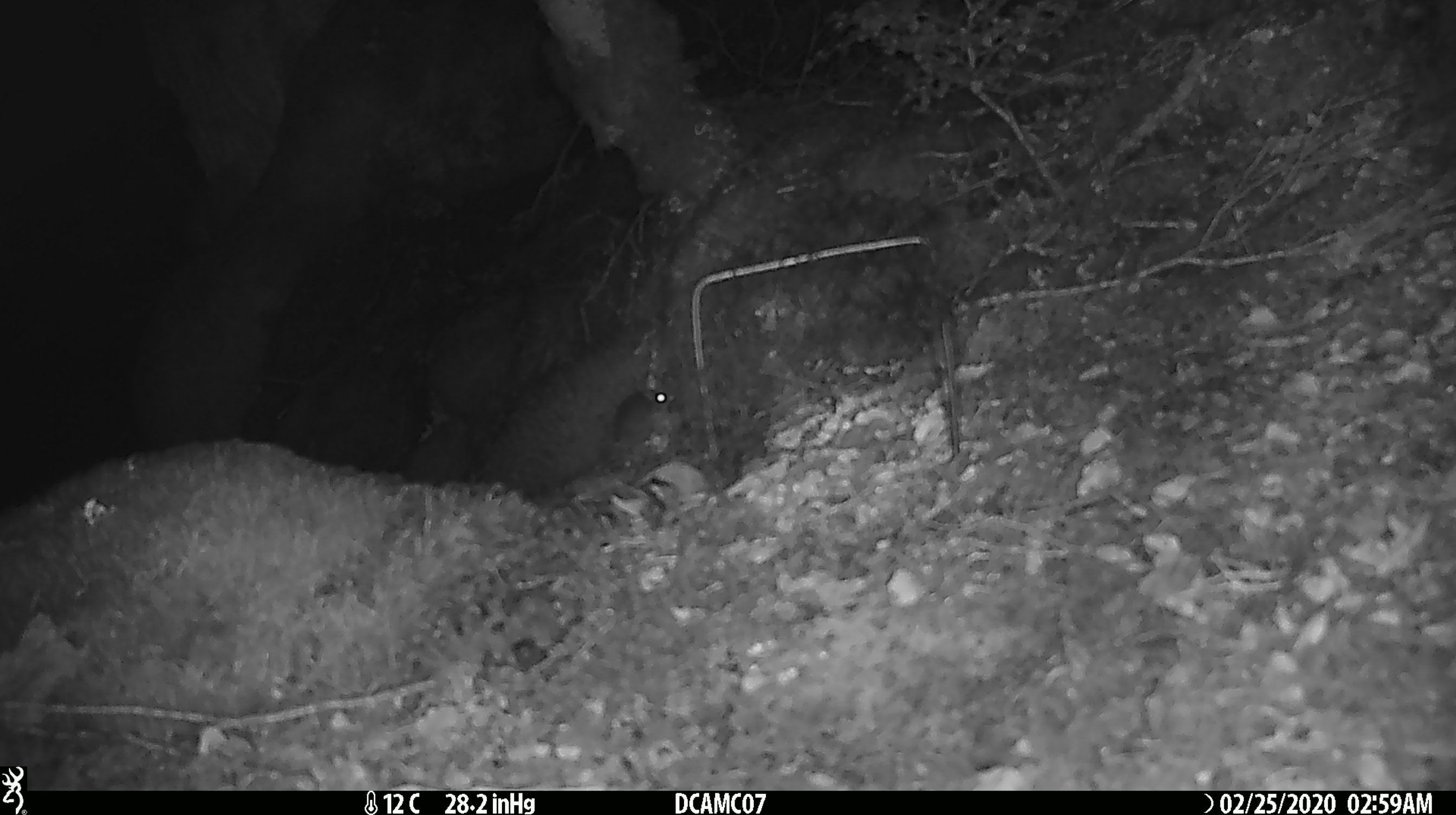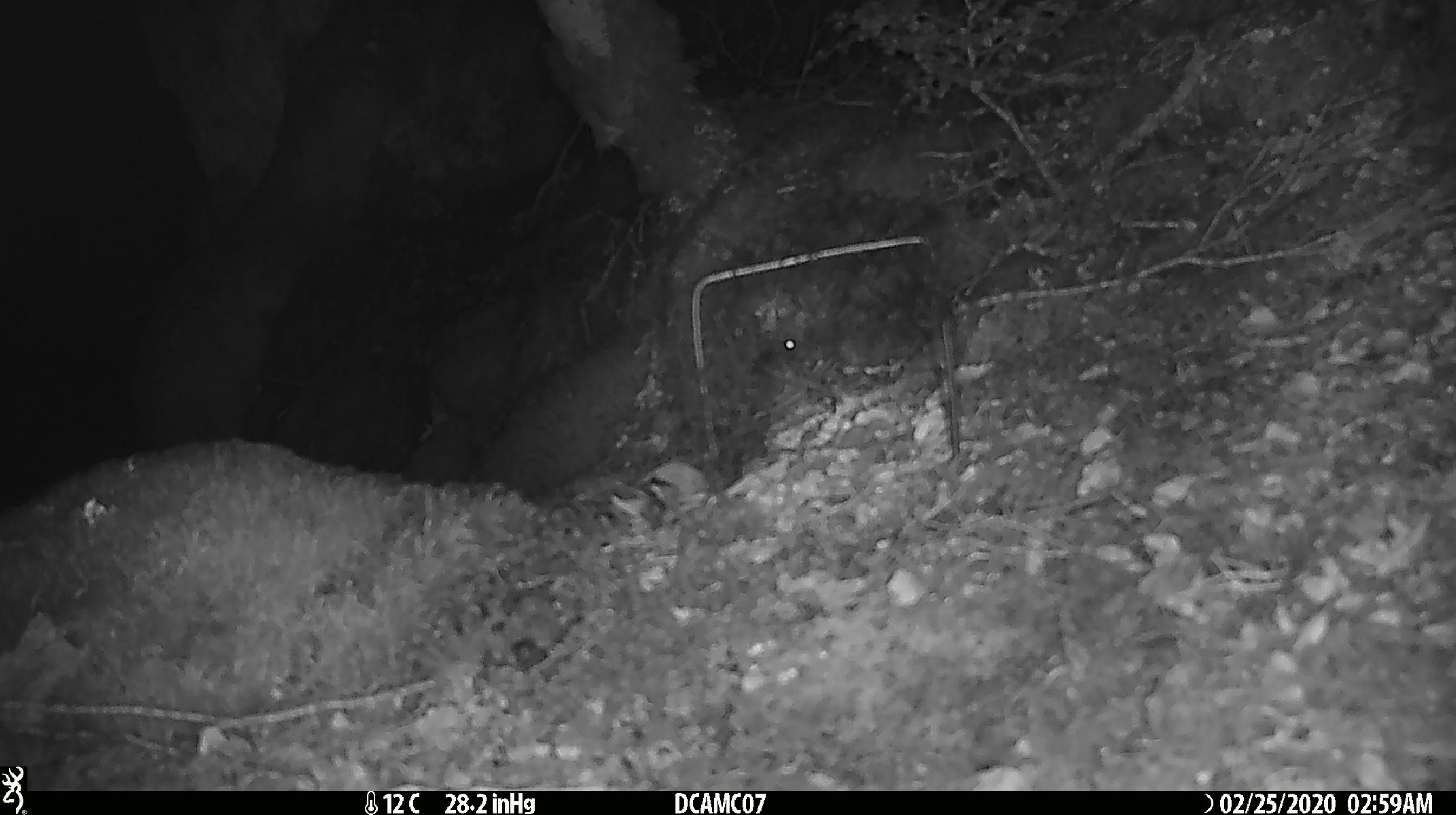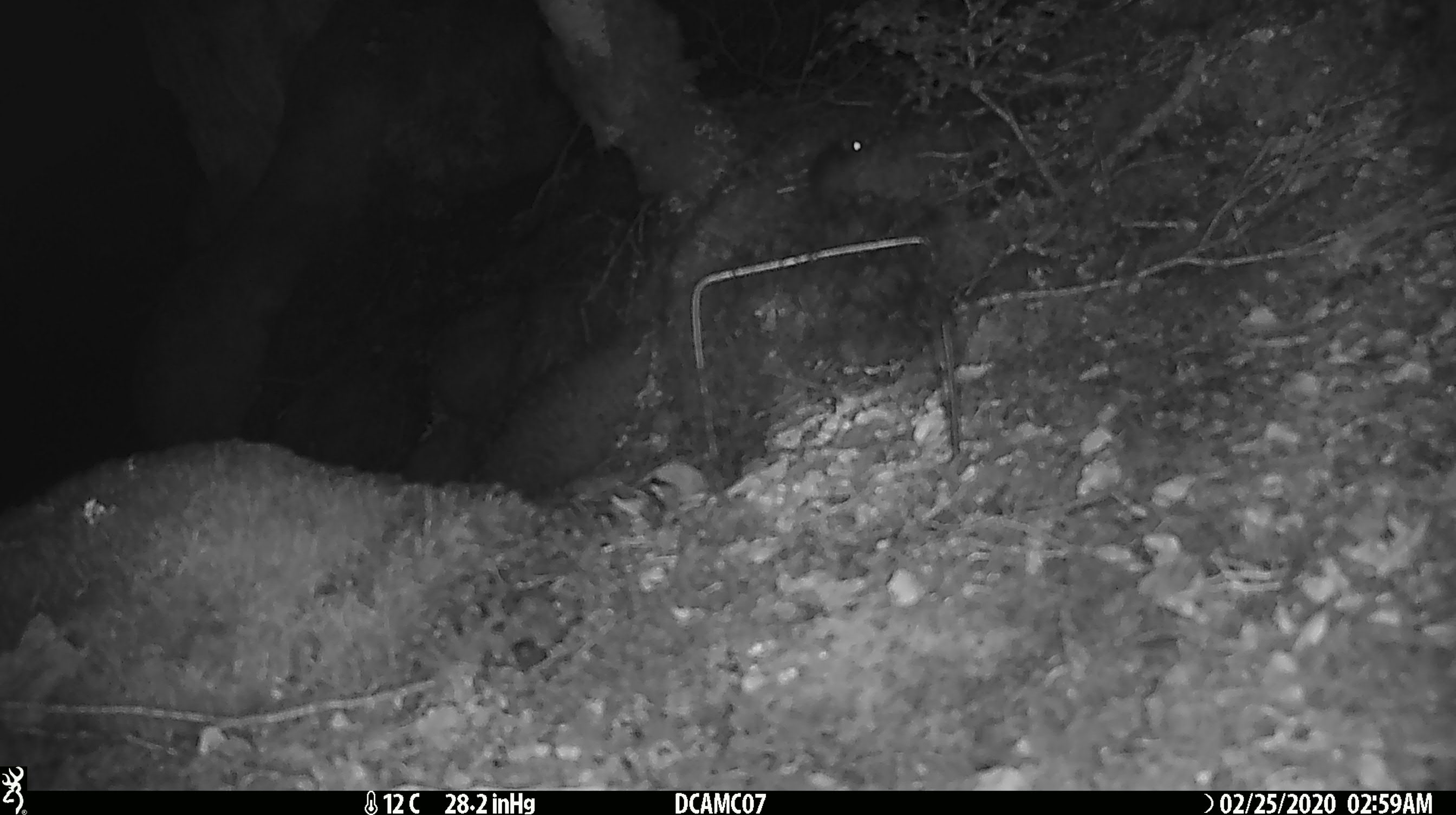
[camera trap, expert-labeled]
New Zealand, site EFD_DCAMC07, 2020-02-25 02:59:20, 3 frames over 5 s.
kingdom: Animalia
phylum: Chordata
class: Mammalia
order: Rodentia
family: Muridae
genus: Mus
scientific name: Mus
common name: mouse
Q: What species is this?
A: Mouse (Mus).